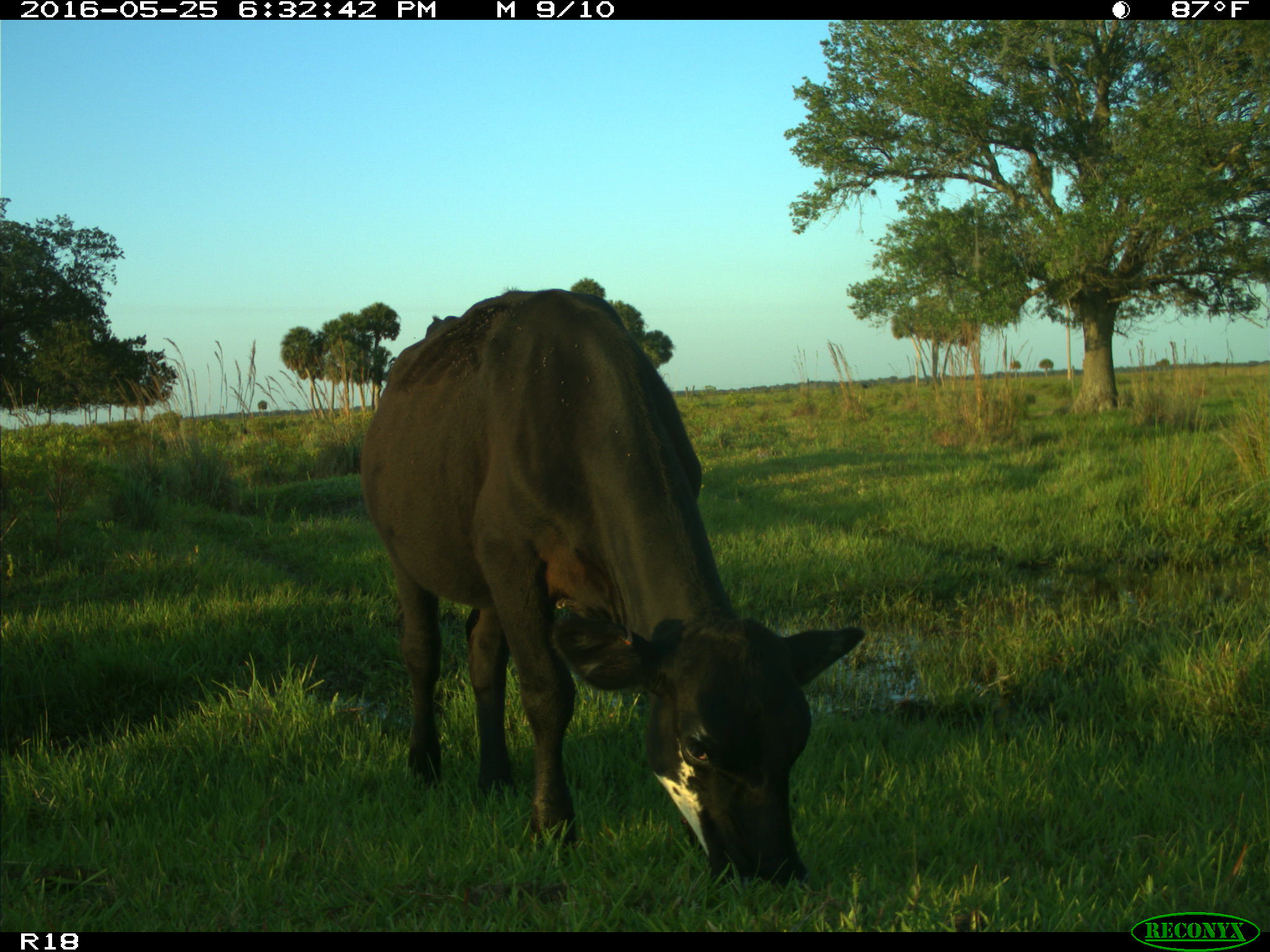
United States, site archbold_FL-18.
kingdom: Animalia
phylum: Chordata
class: Mammalia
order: Artiodactyla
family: Bovidae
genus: Bos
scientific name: Bos taurus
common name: domestic cow